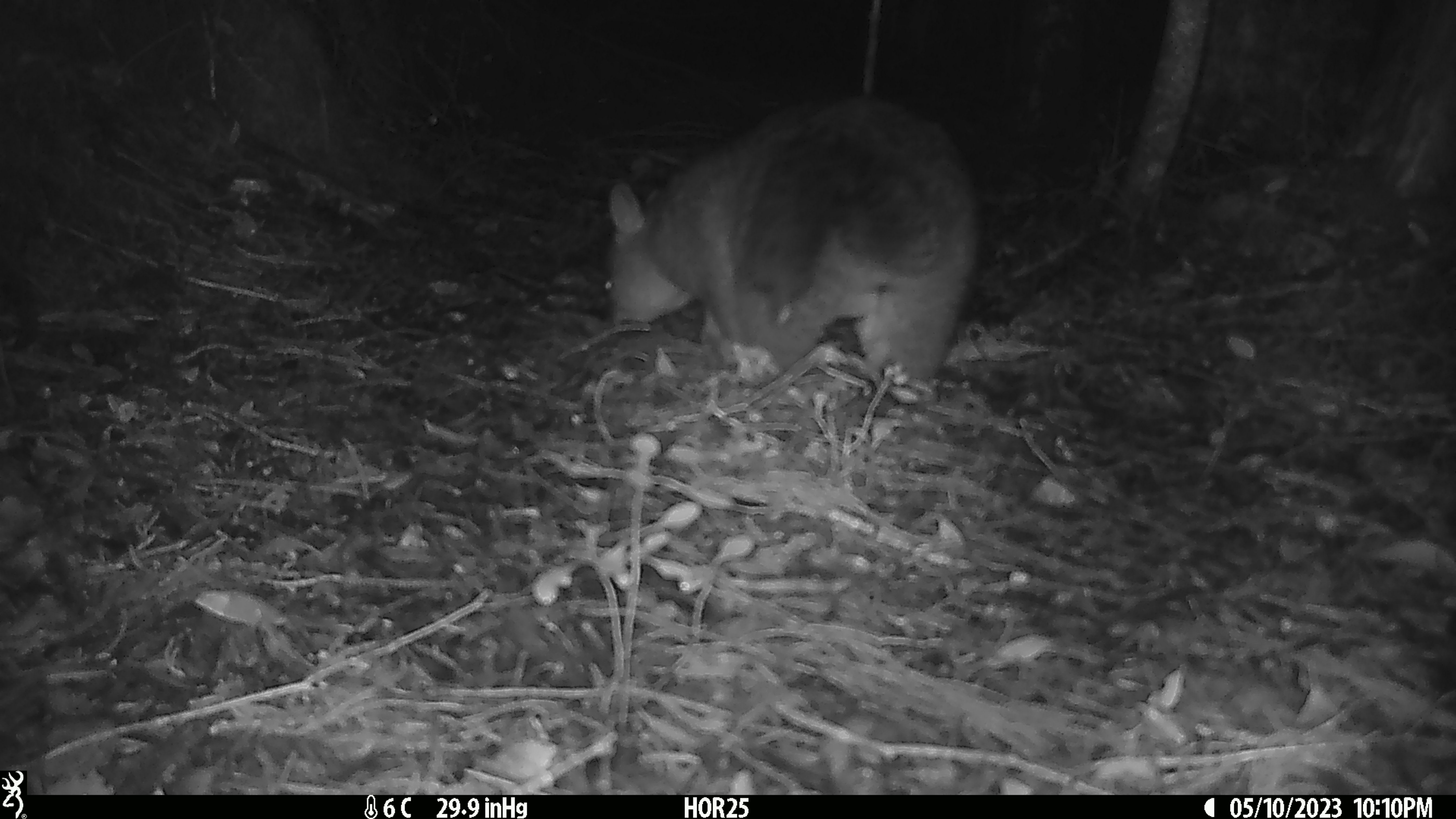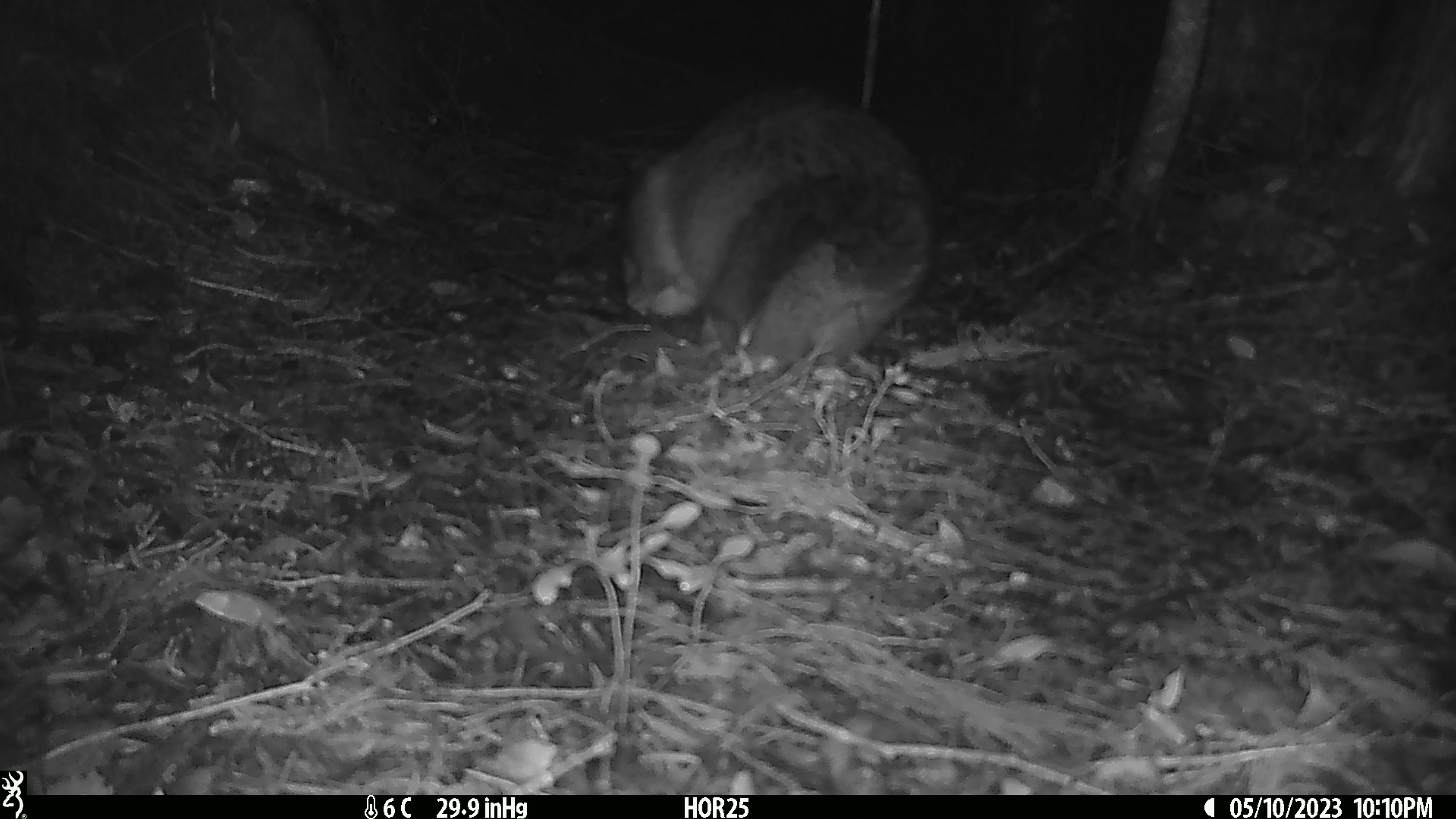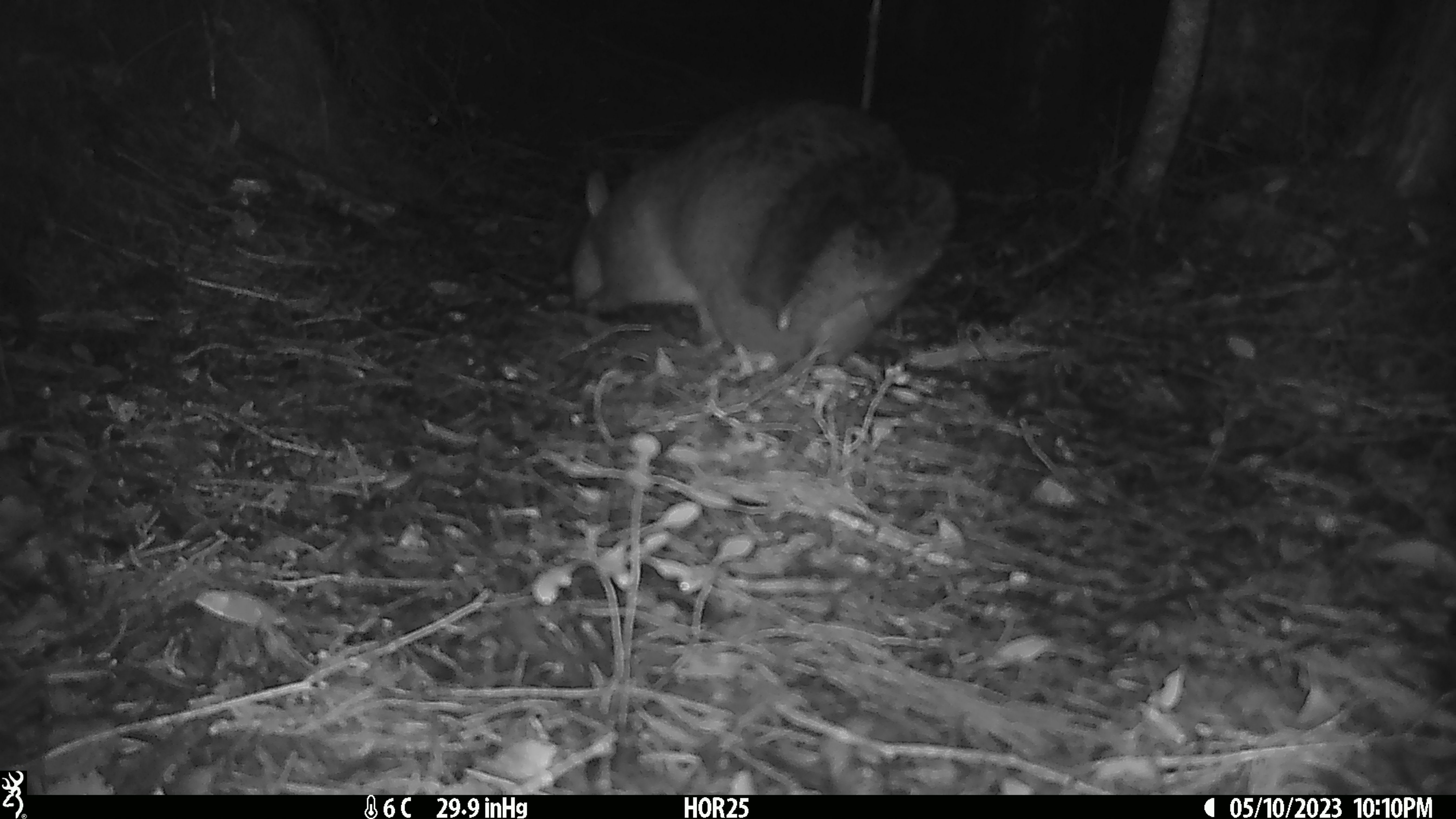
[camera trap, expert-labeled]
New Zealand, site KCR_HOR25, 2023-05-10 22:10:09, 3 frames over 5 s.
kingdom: Animalia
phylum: Chordata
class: Mammalia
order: Diprotodontia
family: Phalangeridae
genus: Trichosurus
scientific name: Trichosurus vulpecula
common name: common brushtail possum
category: possum